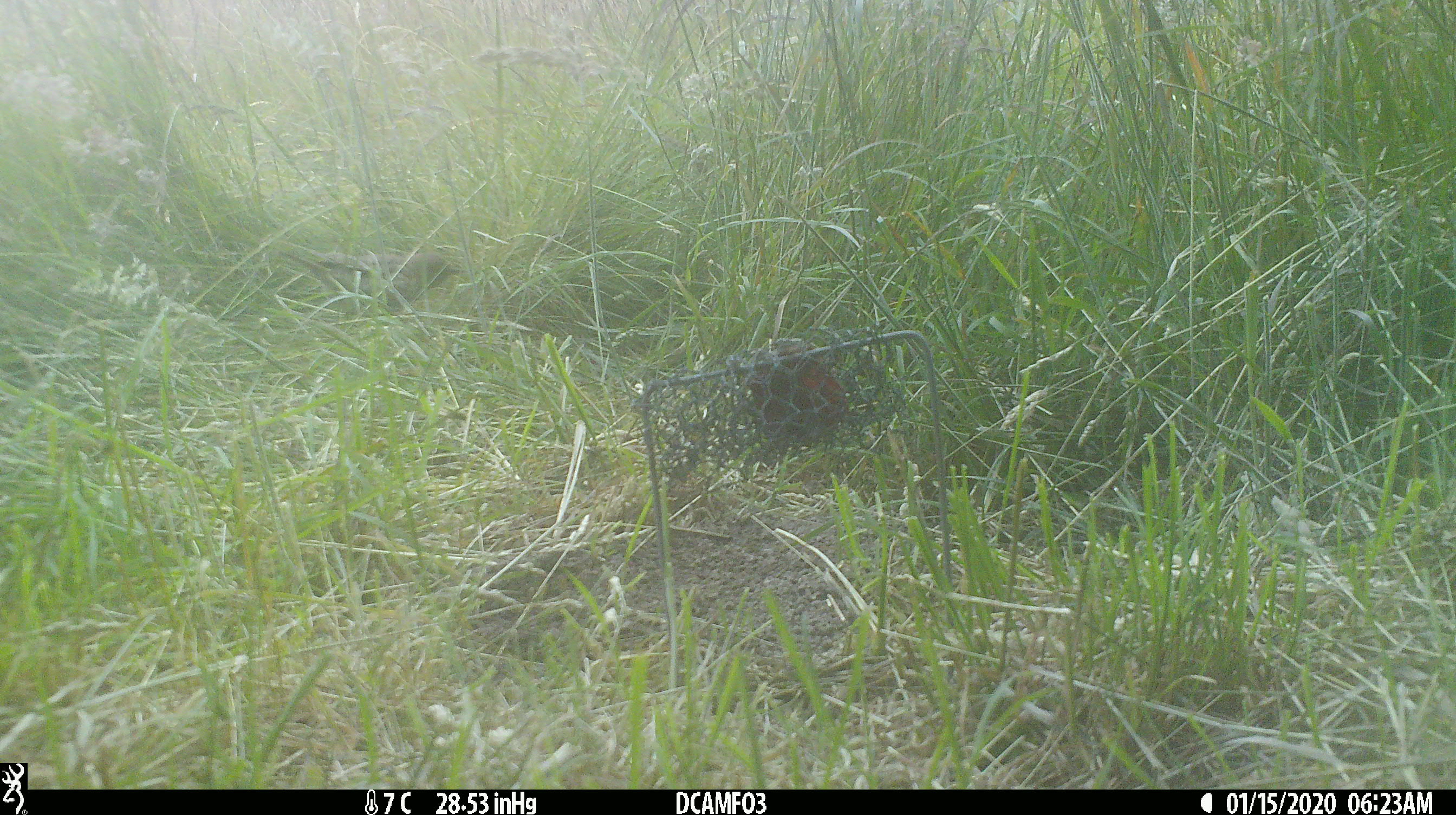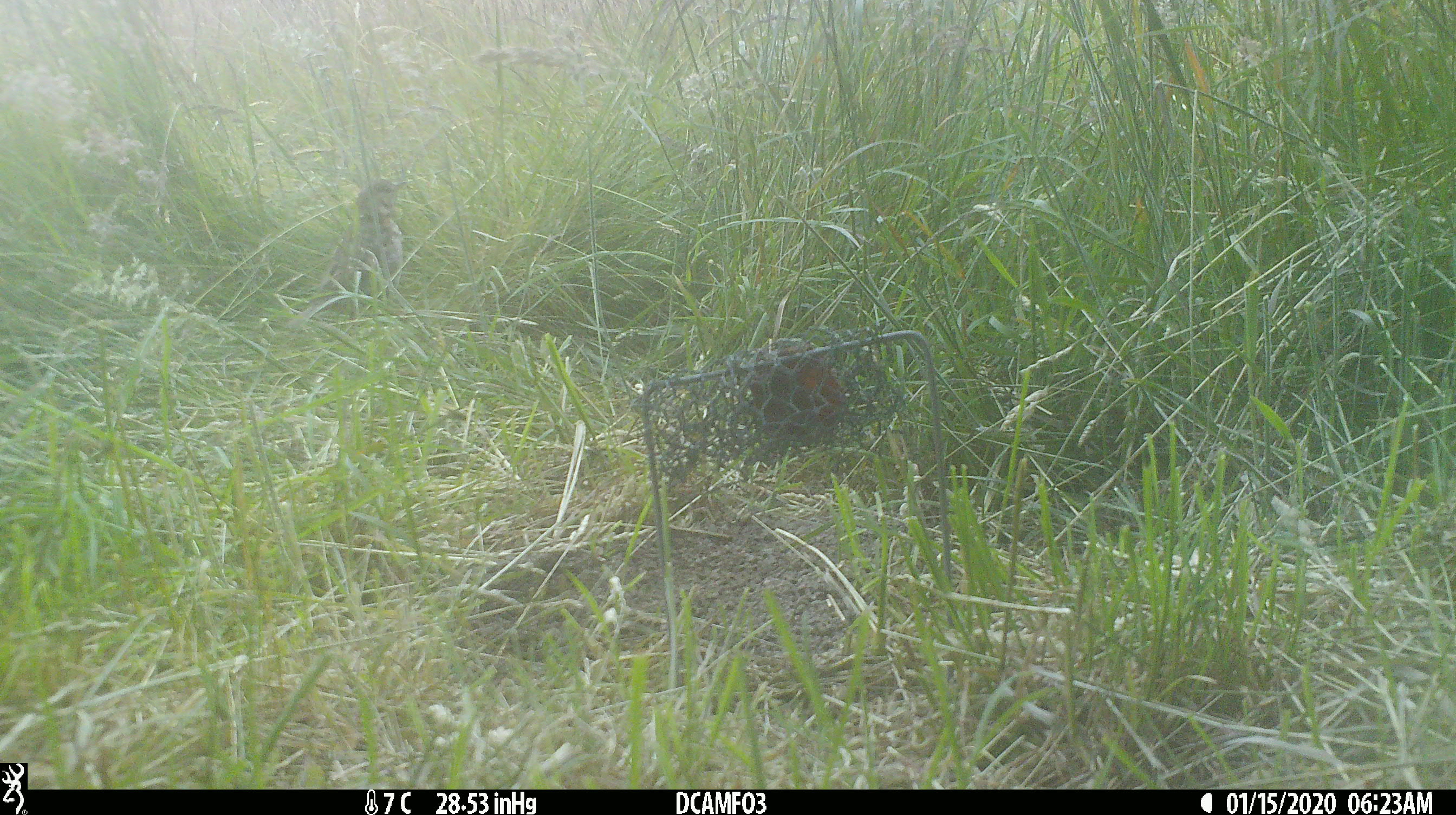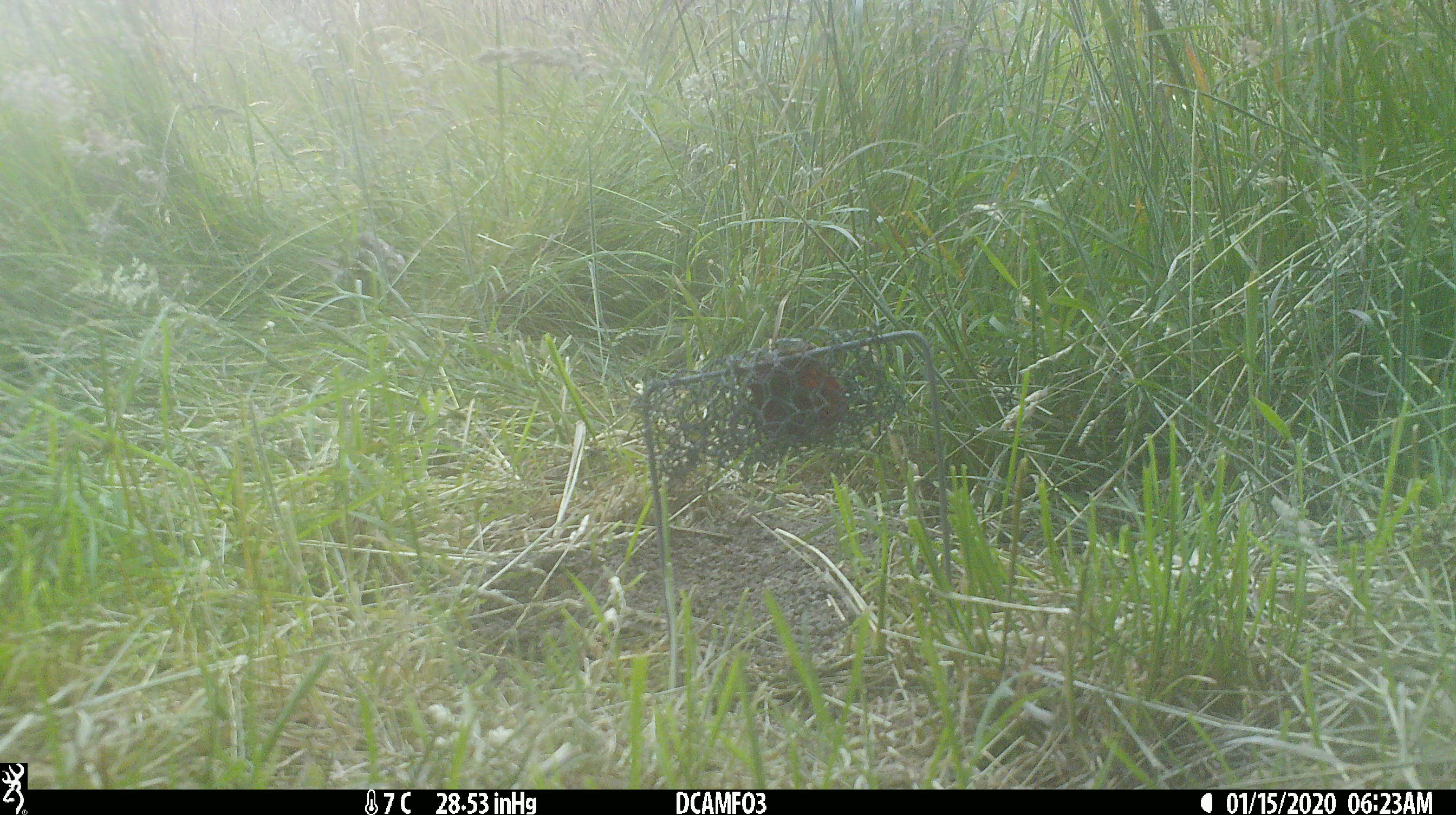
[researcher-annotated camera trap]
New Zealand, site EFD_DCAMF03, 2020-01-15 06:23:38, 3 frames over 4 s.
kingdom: Animalia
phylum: Chordata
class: Aves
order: Passeriformes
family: Turdidae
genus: Turdus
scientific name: Turdus philomelos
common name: song thrush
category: thrush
Thrush (song thrush) (Turdus philomelos).